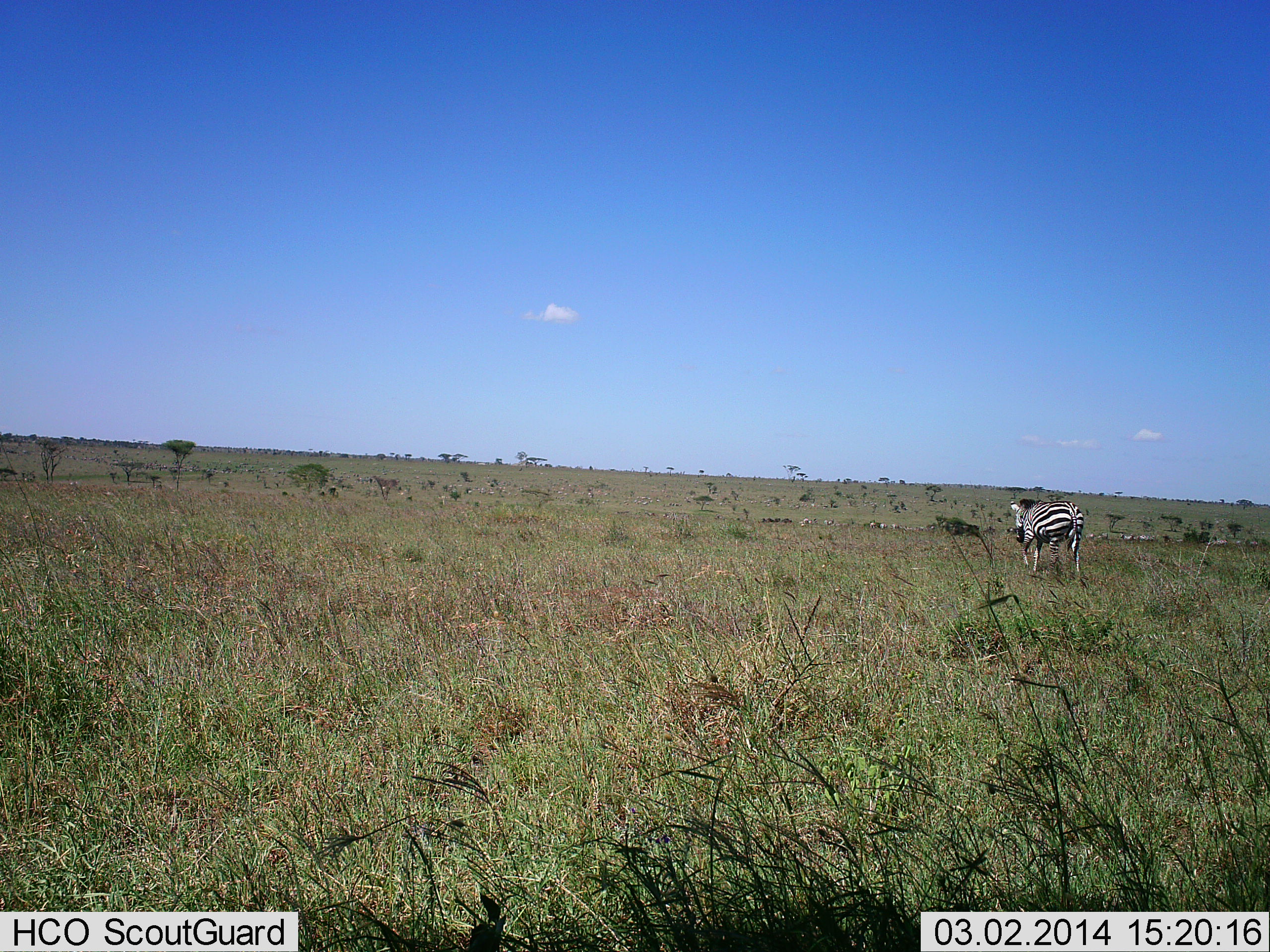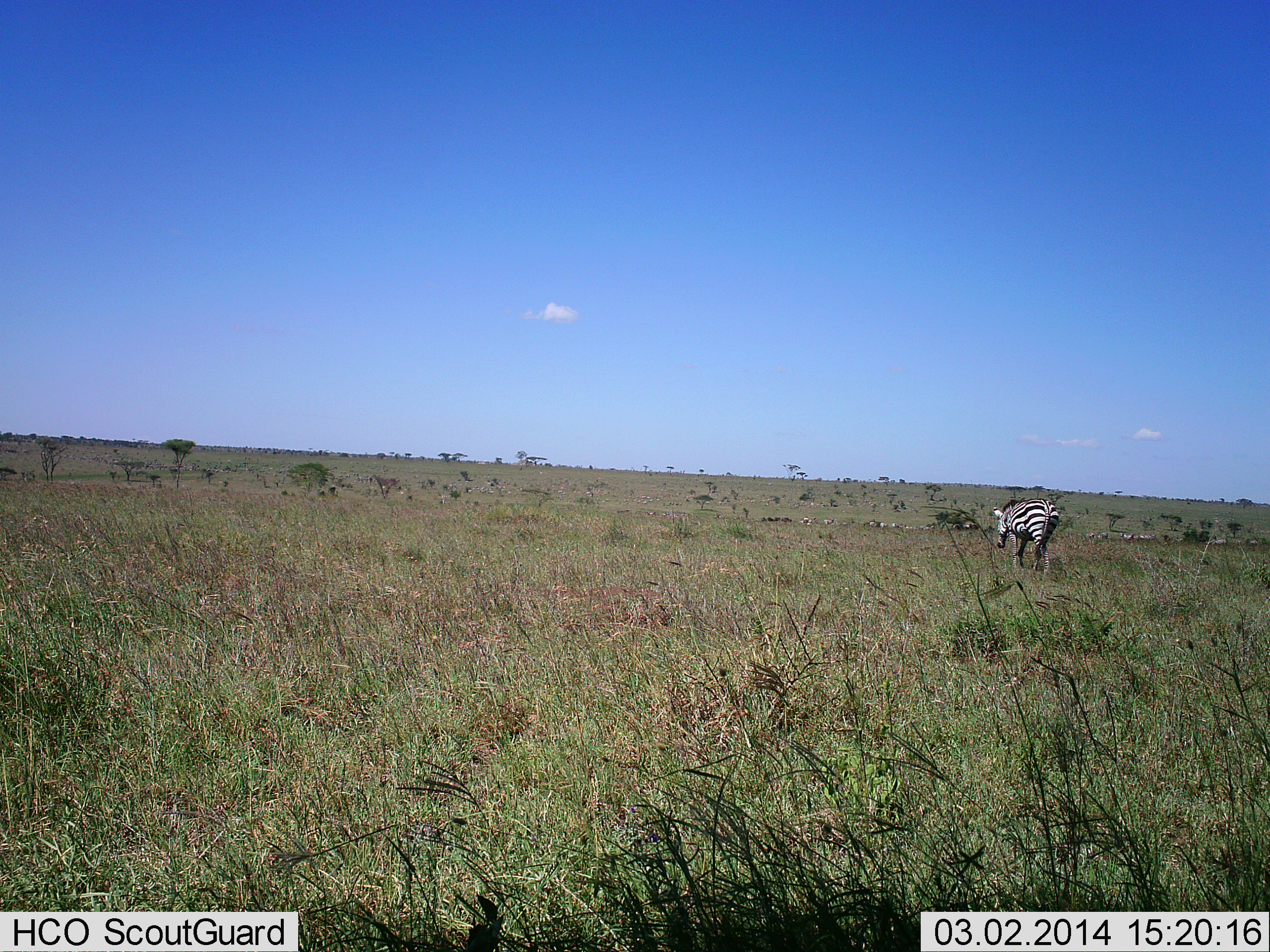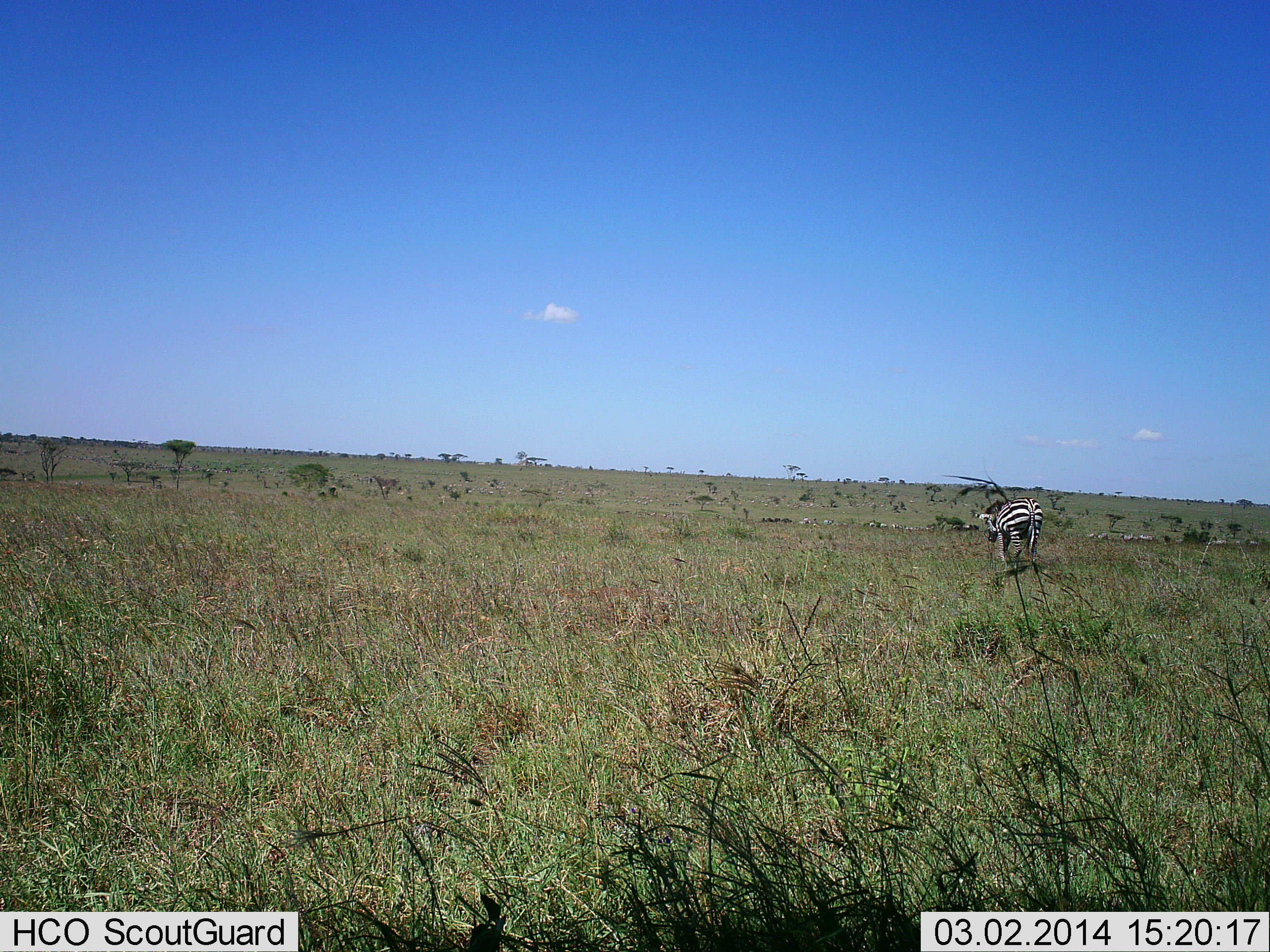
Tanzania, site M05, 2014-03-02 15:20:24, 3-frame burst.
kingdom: Animalia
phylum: Chordata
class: Mammalia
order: Perissodactyla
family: Equidae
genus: Equus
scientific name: Equus quagga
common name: plains zebra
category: zebra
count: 1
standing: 10%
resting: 0%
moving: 90%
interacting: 0%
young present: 0%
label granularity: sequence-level